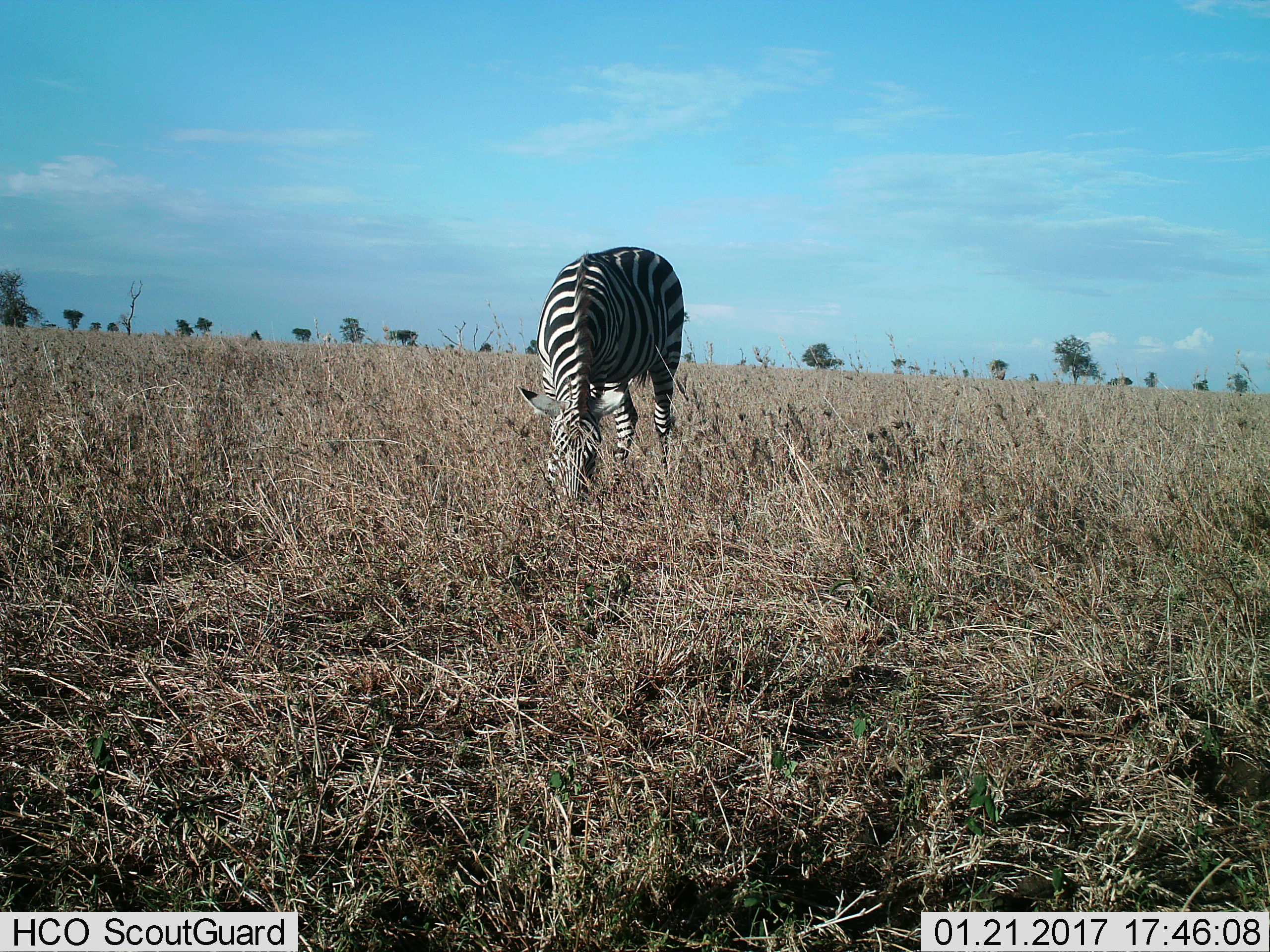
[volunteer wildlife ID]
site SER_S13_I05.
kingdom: Animalia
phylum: Chordata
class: Mammalia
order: Perissodactyla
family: Equidae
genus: Equus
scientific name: Equus quagga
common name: plains zebra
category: zebraplains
Zebraplains (plains zebra) (Equus quagga), count 1. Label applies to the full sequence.